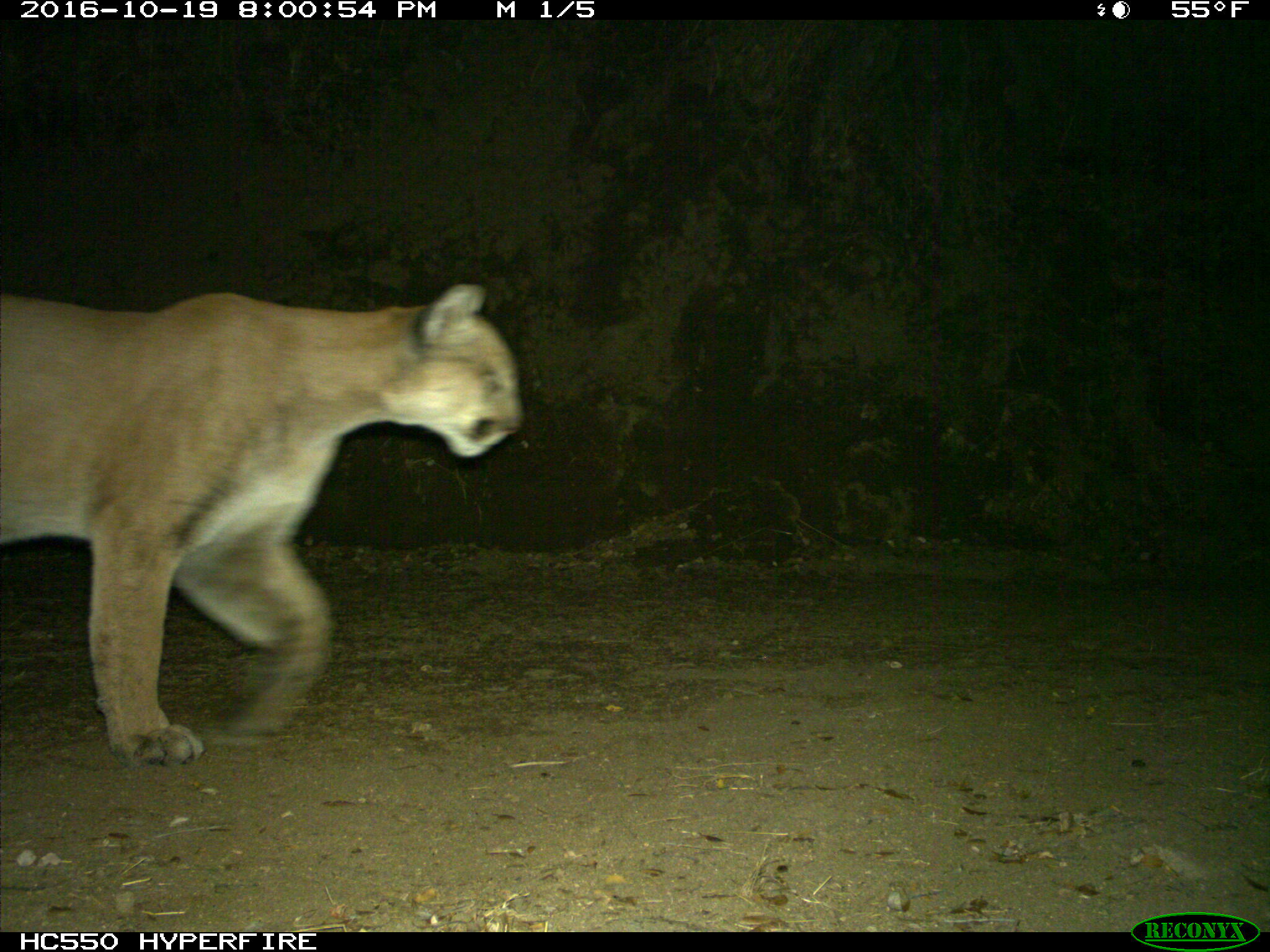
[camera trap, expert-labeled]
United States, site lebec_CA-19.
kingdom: Animalia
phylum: Chordata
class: Mammalia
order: Carnivora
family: Felidae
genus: Puma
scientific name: Puma concolor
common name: mountain lion